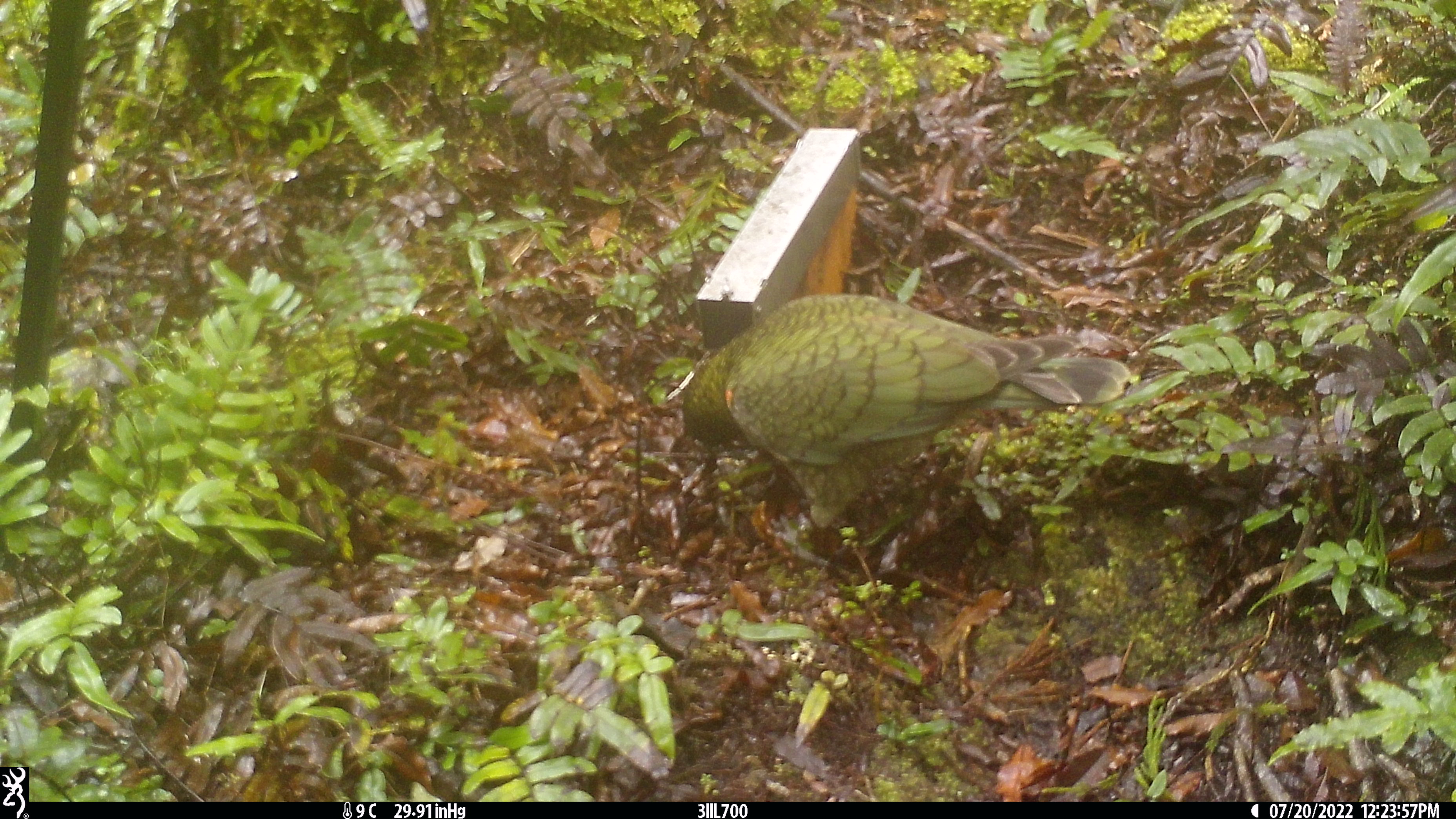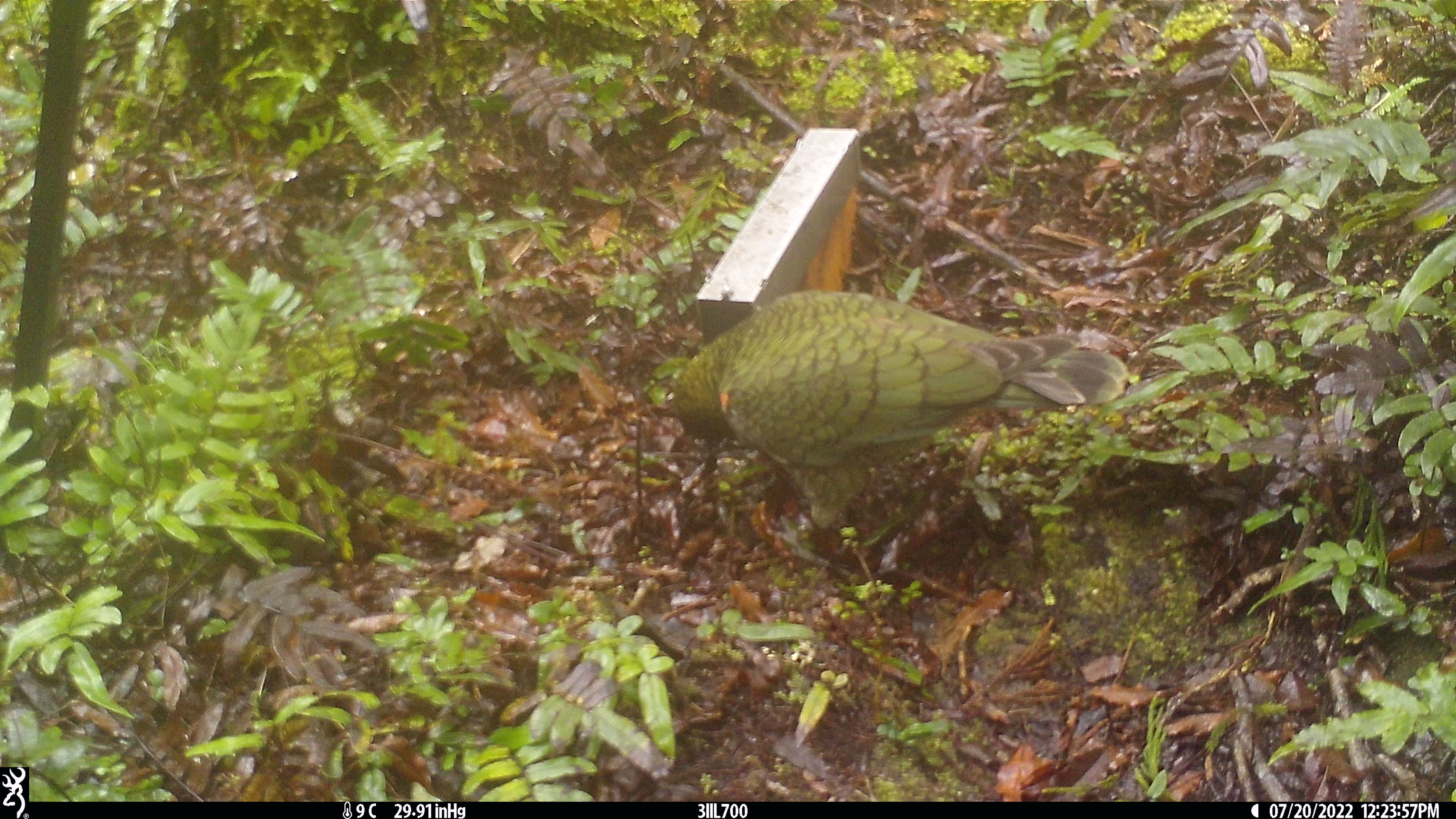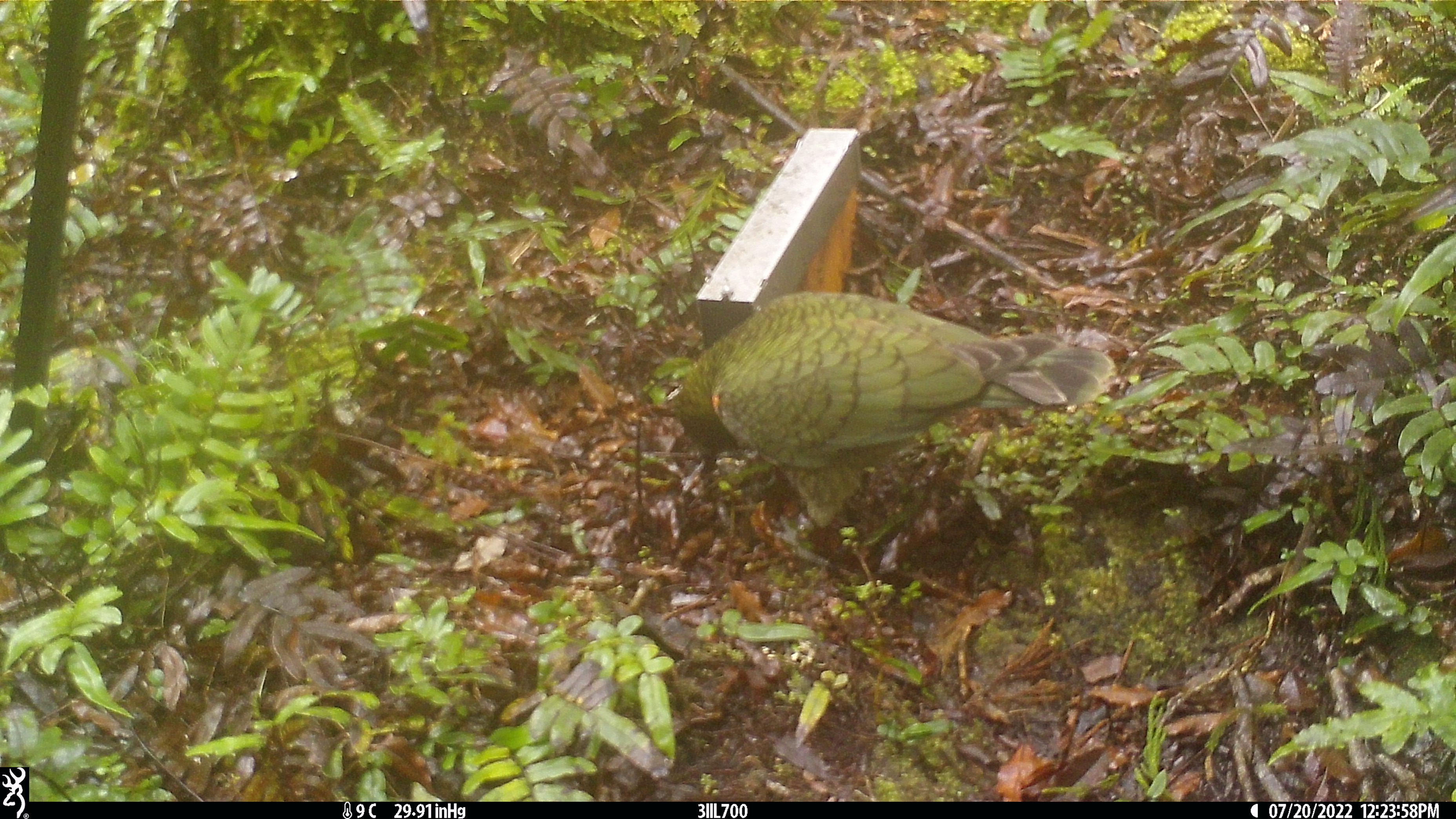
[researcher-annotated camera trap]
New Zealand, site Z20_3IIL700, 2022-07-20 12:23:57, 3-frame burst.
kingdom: Animalia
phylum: Chordata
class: Aves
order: Psittaciformes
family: Strigopidae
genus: Nestor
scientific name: Nestor notabilis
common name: kea